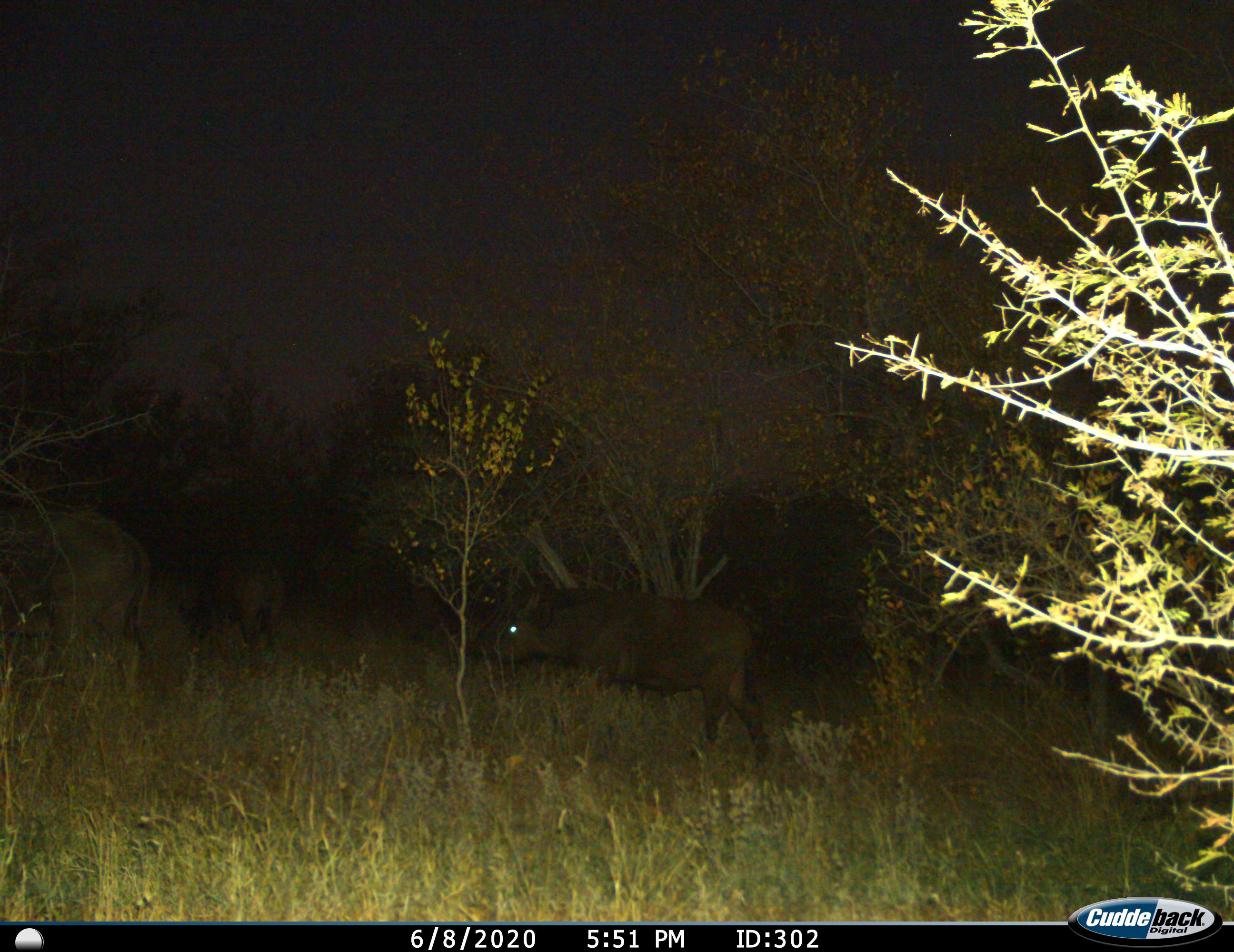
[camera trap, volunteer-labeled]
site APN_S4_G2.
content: unidentified animal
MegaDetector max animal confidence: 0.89